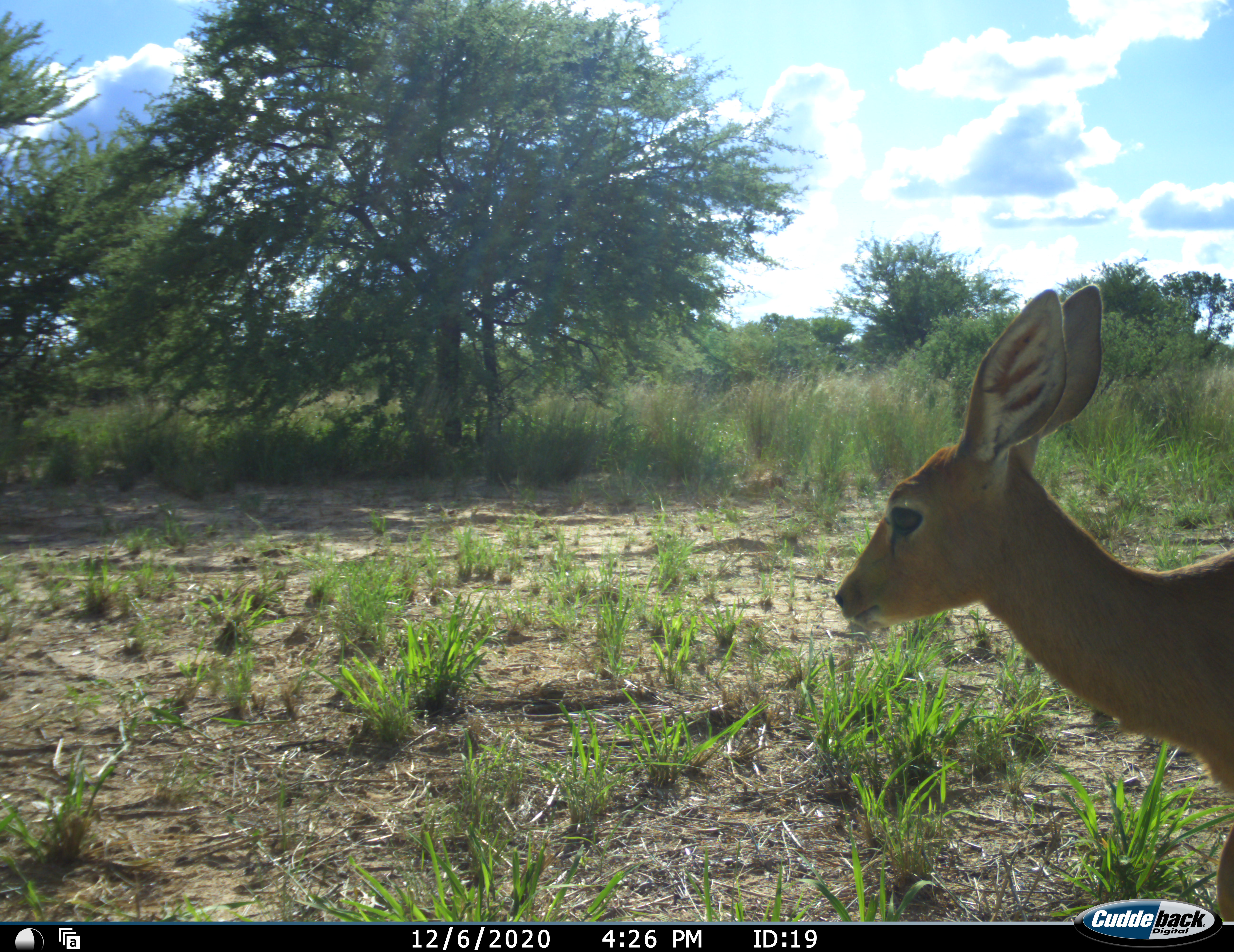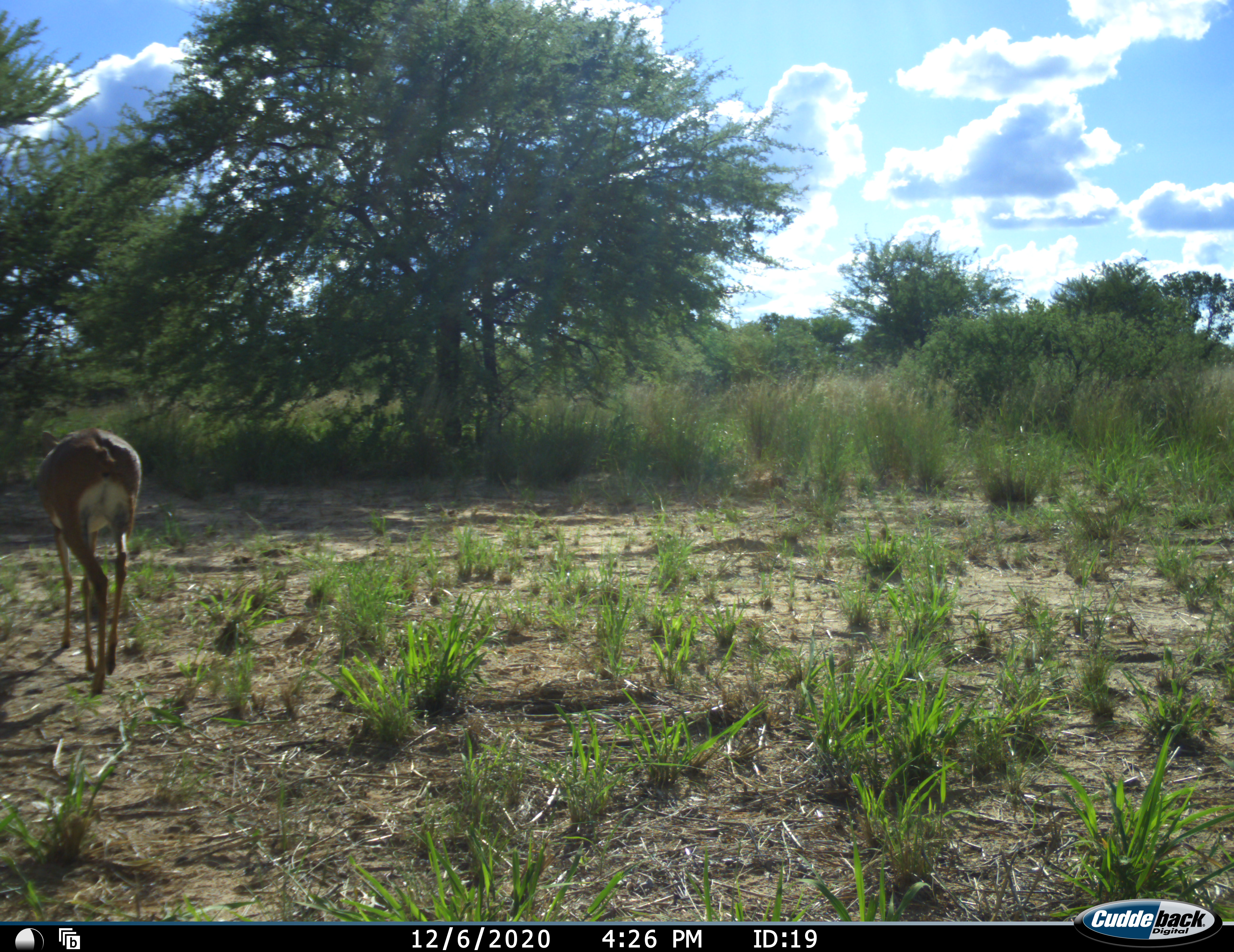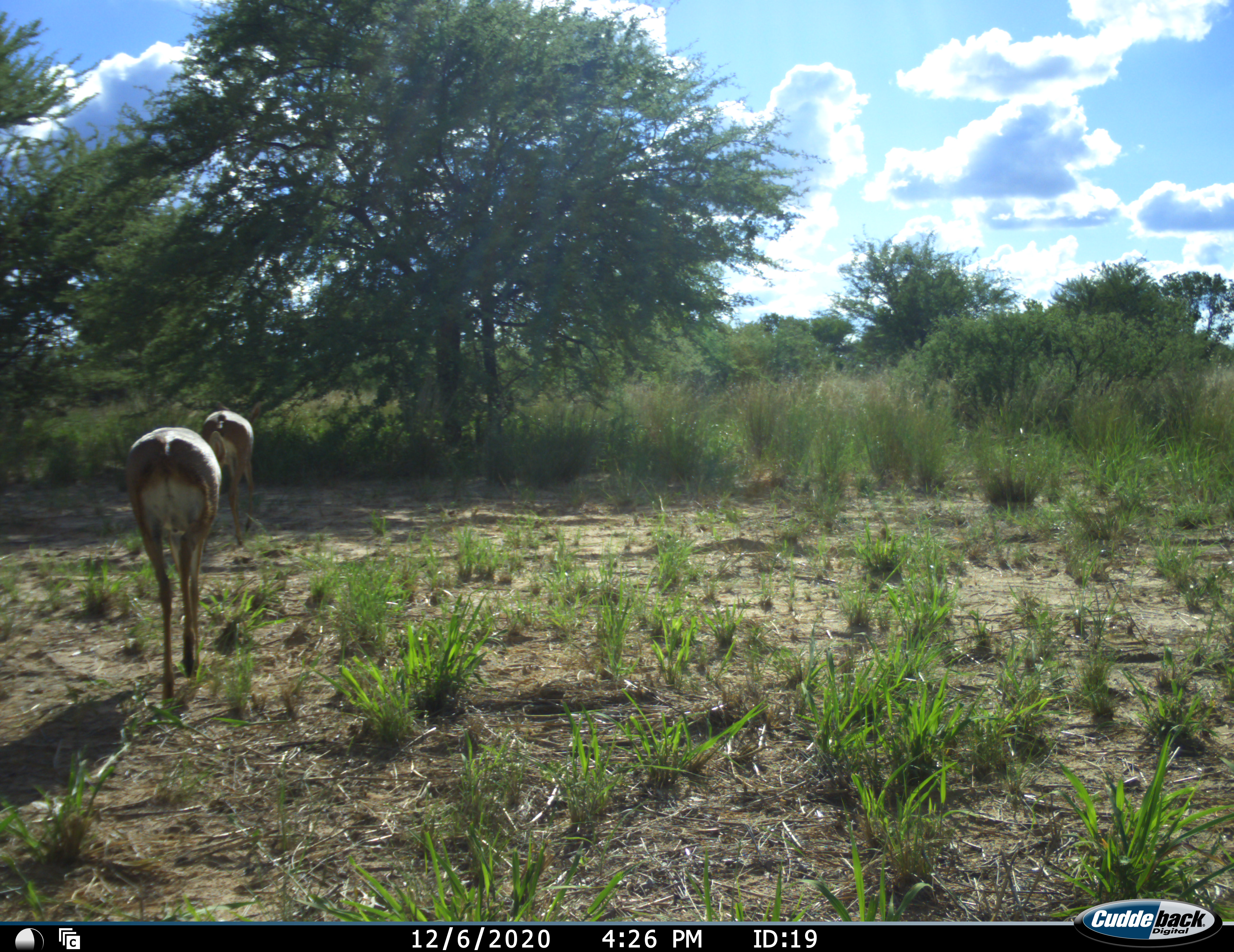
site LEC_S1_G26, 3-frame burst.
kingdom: Animalia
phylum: Chordata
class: Mammalia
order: Artiodactyla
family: Bovidae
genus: Raphicerus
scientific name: Raphicerus campestris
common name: steenbok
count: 2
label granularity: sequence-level